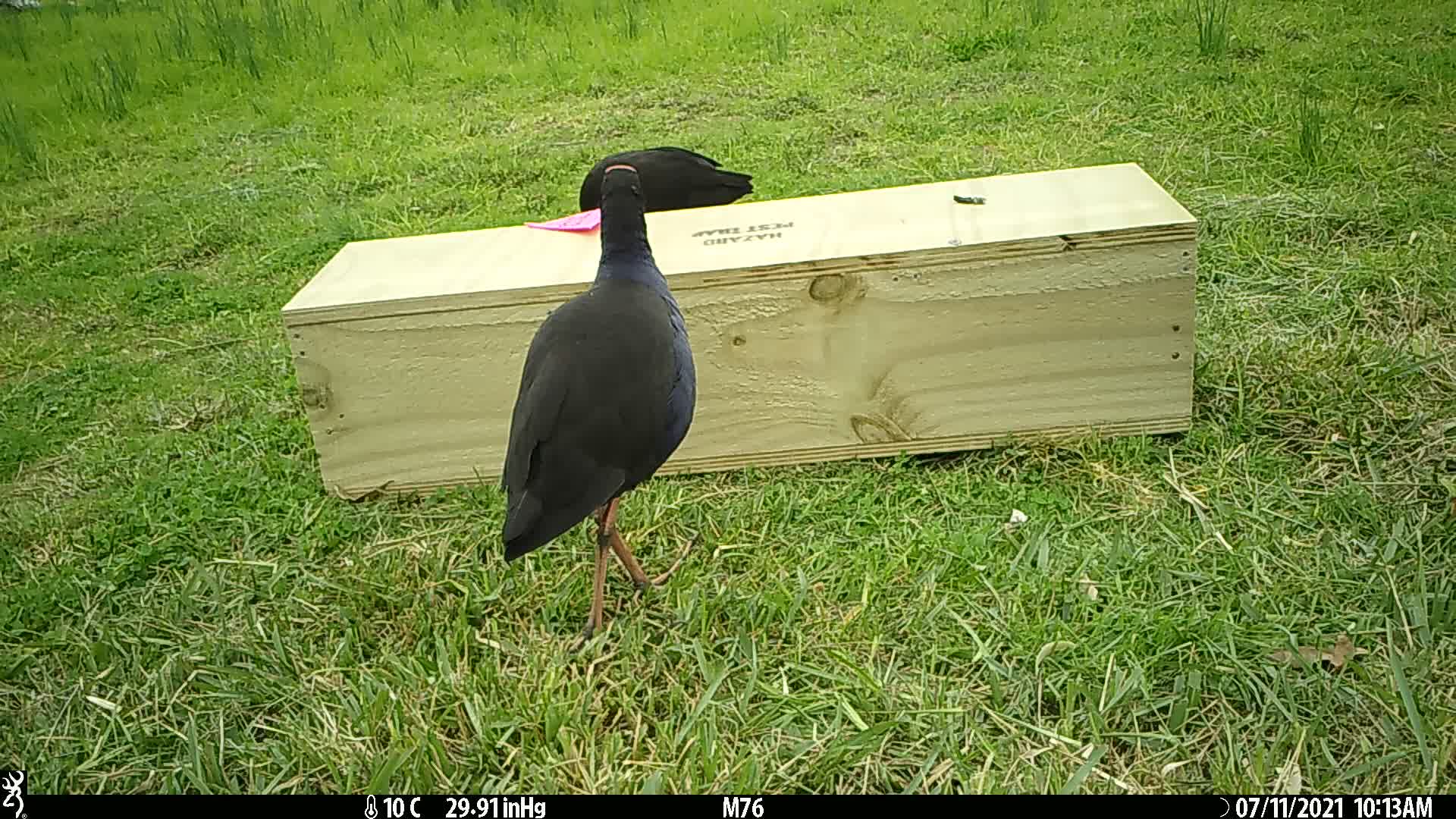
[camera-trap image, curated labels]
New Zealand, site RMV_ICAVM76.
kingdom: Animalia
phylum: Chordata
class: Aves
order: Gruiformes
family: Rallidae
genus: Porphyrio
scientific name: Porphyrio melanotus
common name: australasian swamphen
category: pukeko